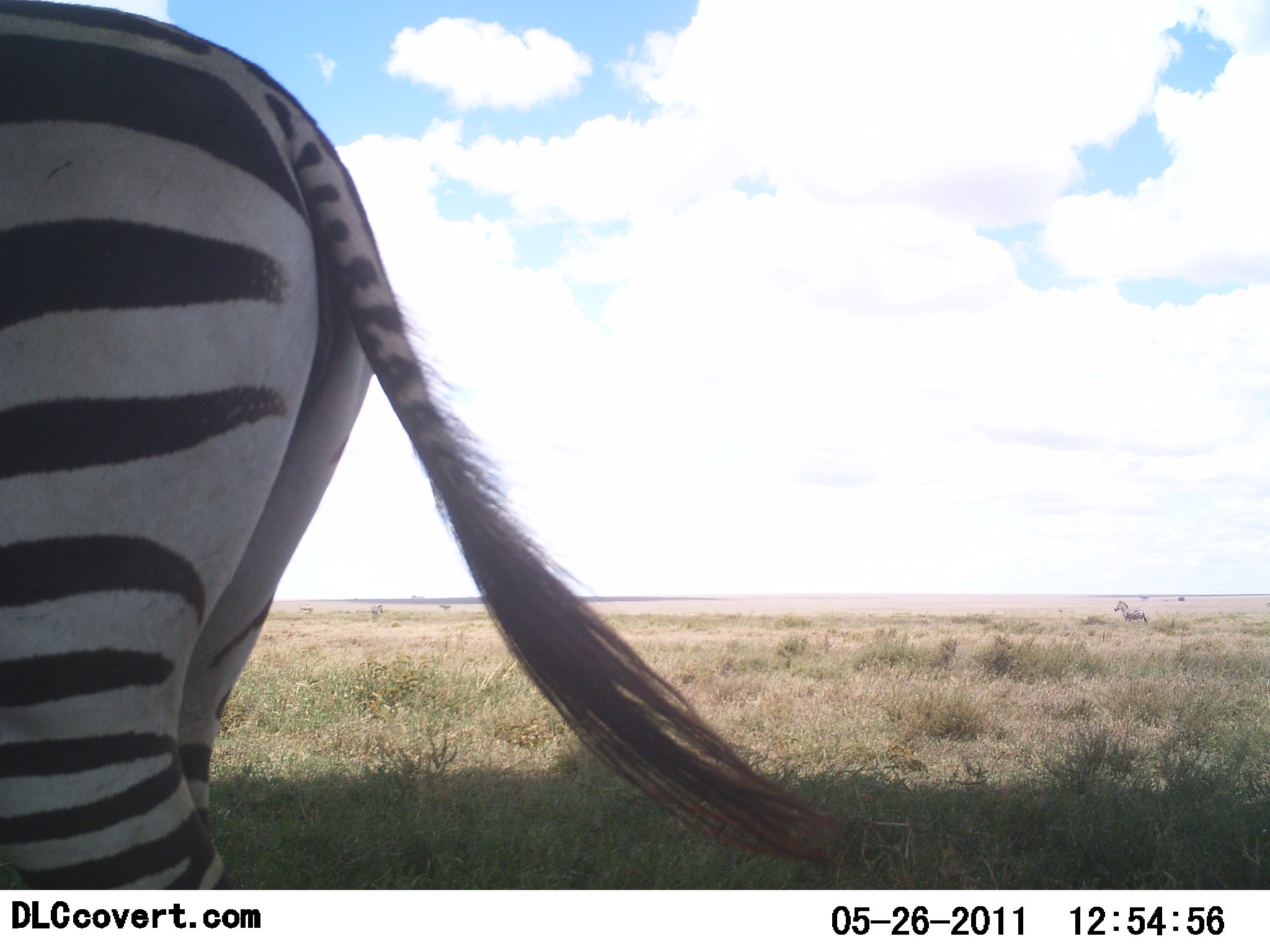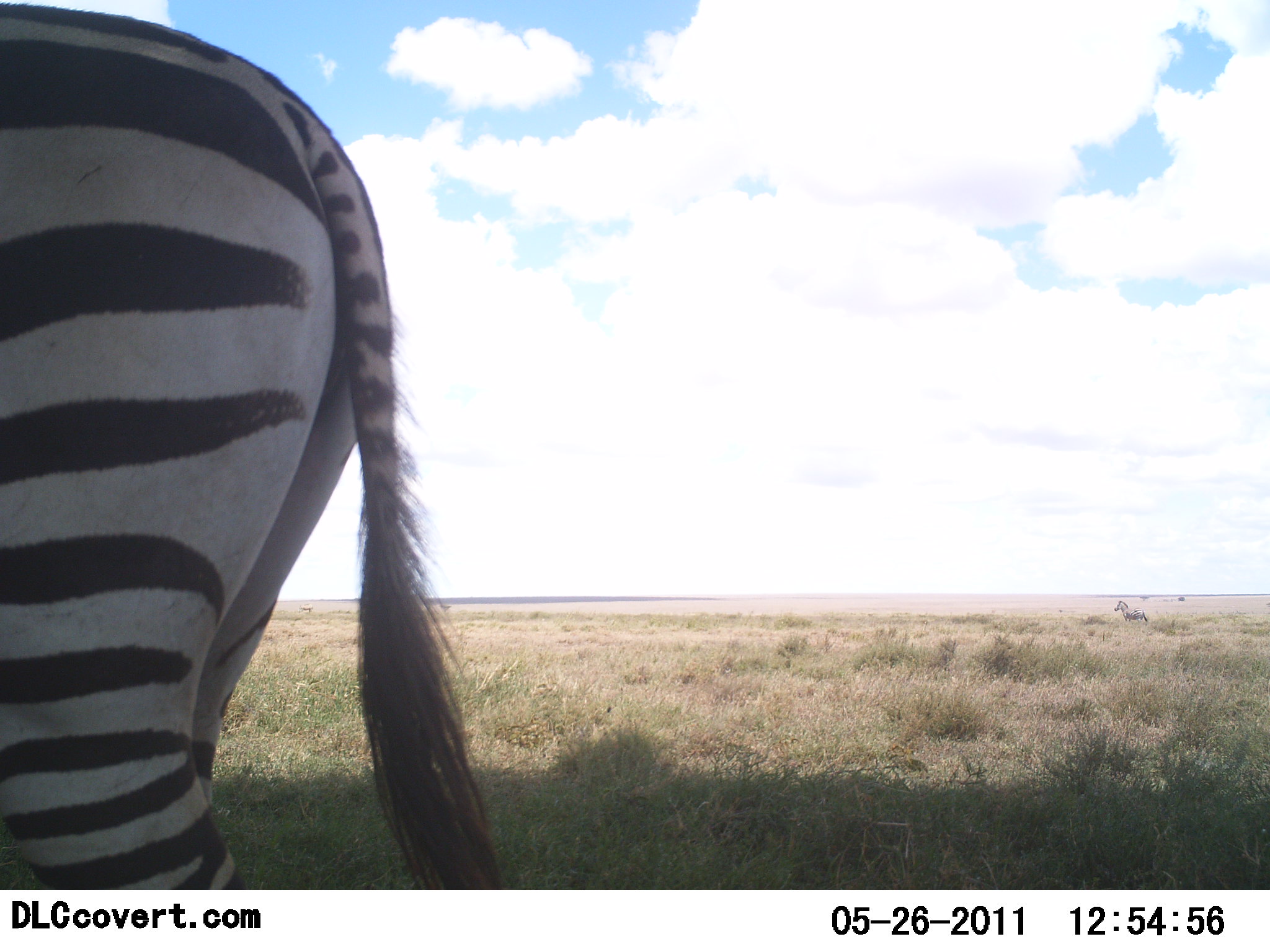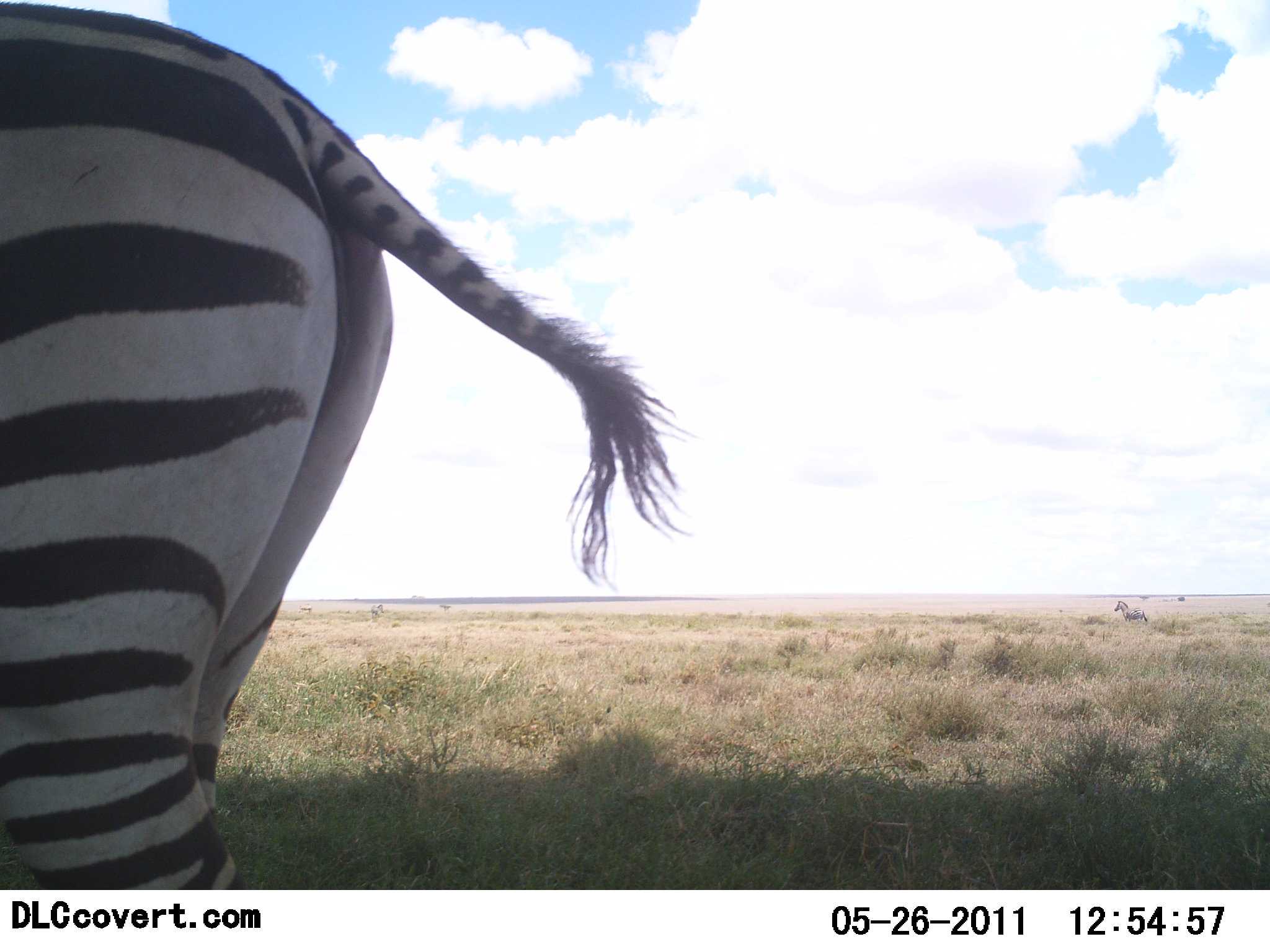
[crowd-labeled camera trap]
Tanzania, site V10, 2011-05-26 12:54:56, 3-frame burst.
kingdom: Animalia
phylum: Chordata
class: Mammalia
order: Perissodactyla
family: Equidae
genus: Equus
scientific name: Equus quagga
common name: plains zebra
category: zebra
Zebra (plains zebra) (Equus quagga), count 1. Behavior (volunteer vote fractions): standing 100%, resting 0%, moving 8%, interacting 0%. Young present (vote fraction): 0%. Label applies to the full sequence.